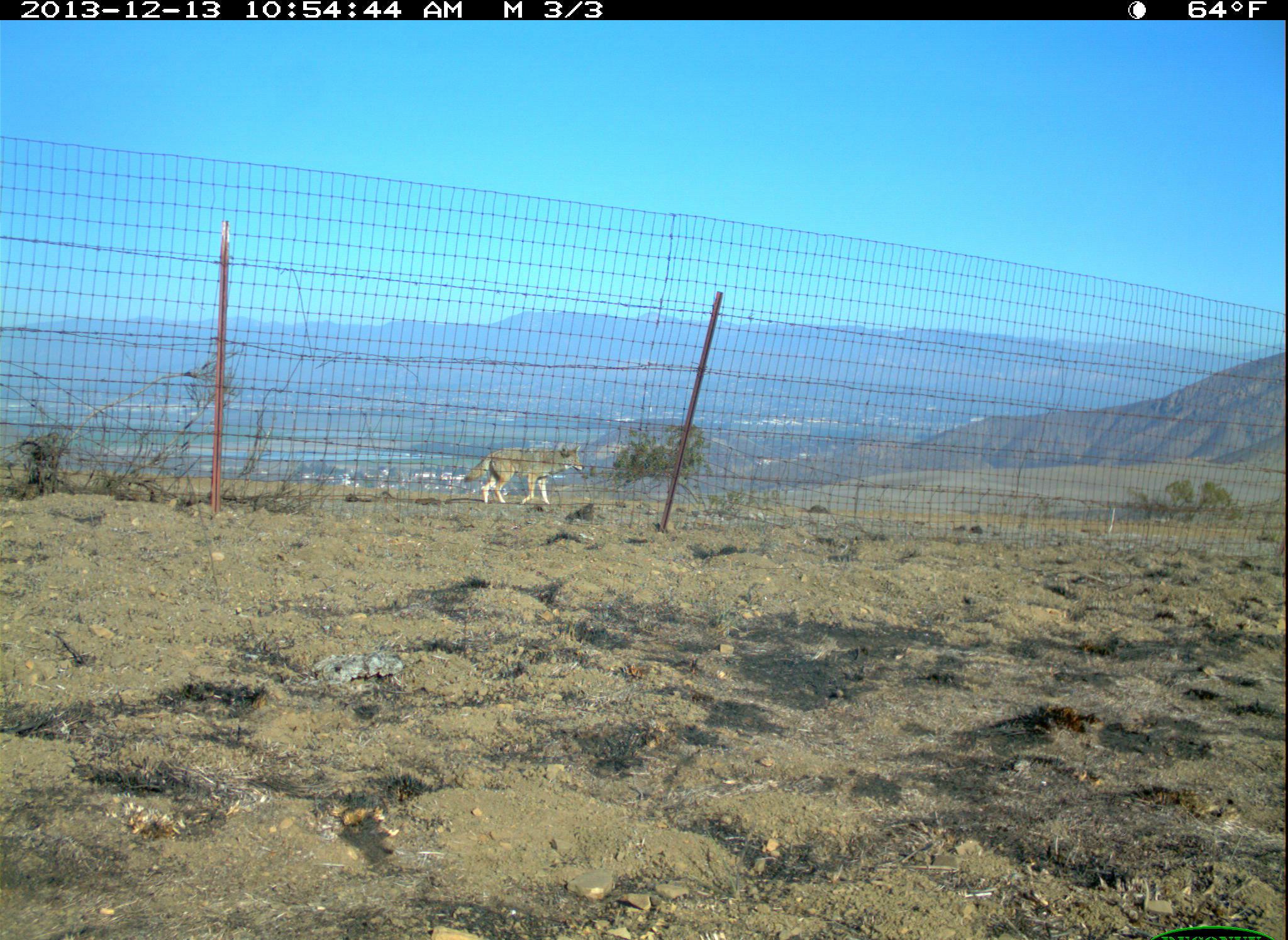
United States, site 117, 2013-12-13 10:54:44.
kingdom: Animalia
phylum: Chordata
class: Mammalia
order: Carnivora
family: Canidae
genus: Canis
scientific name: Canis latrans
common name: coyote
Coyote (Canis latrans).